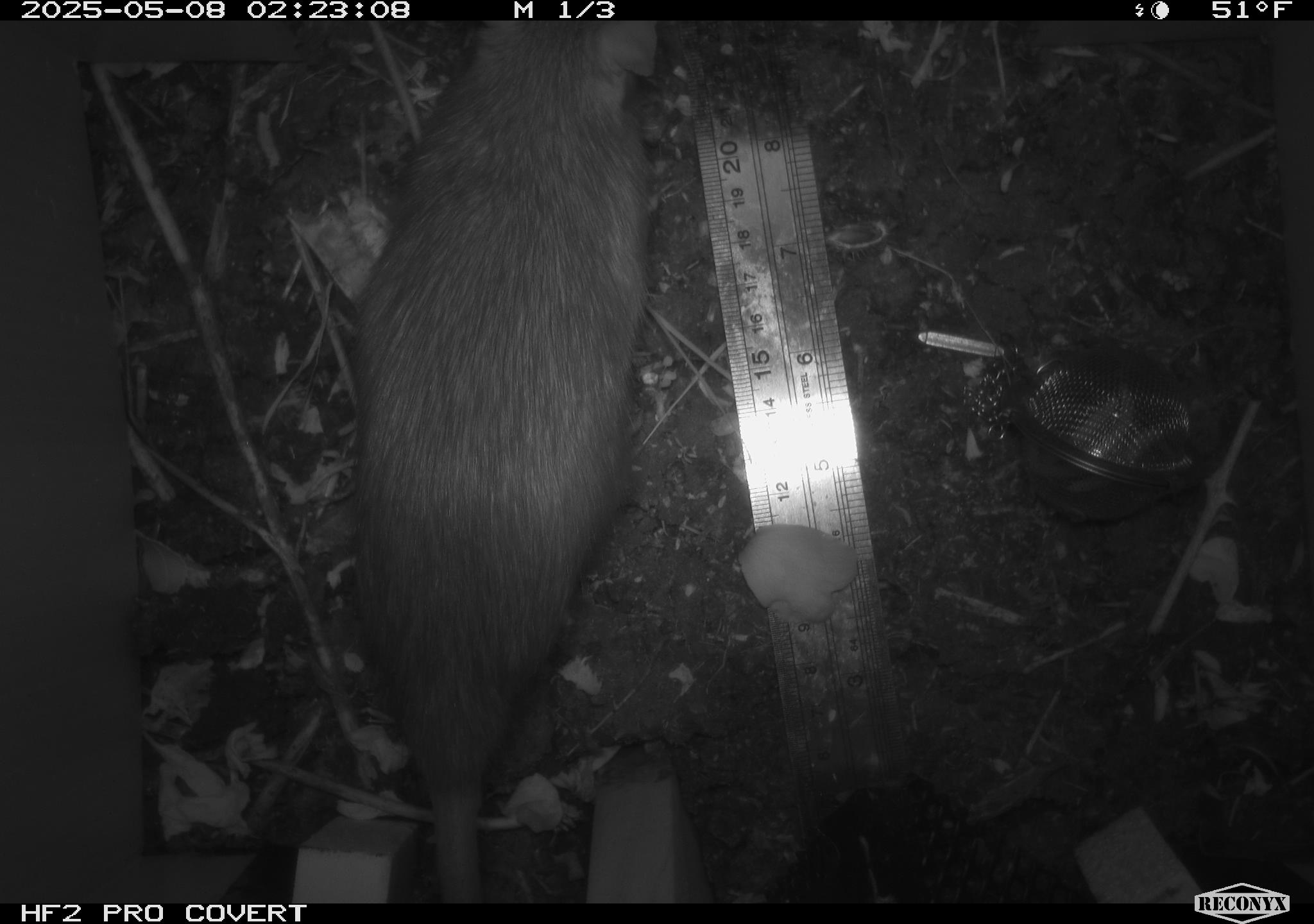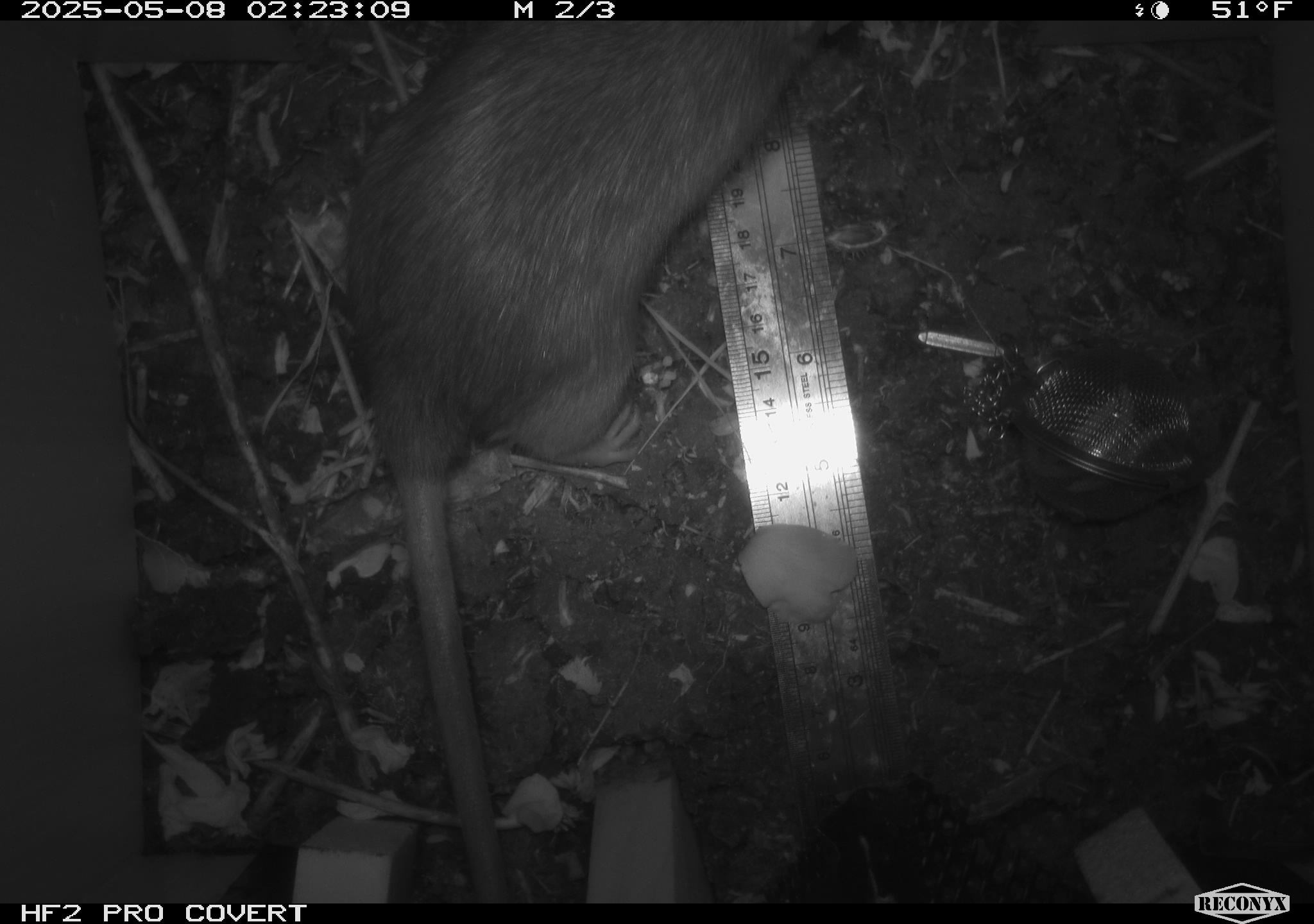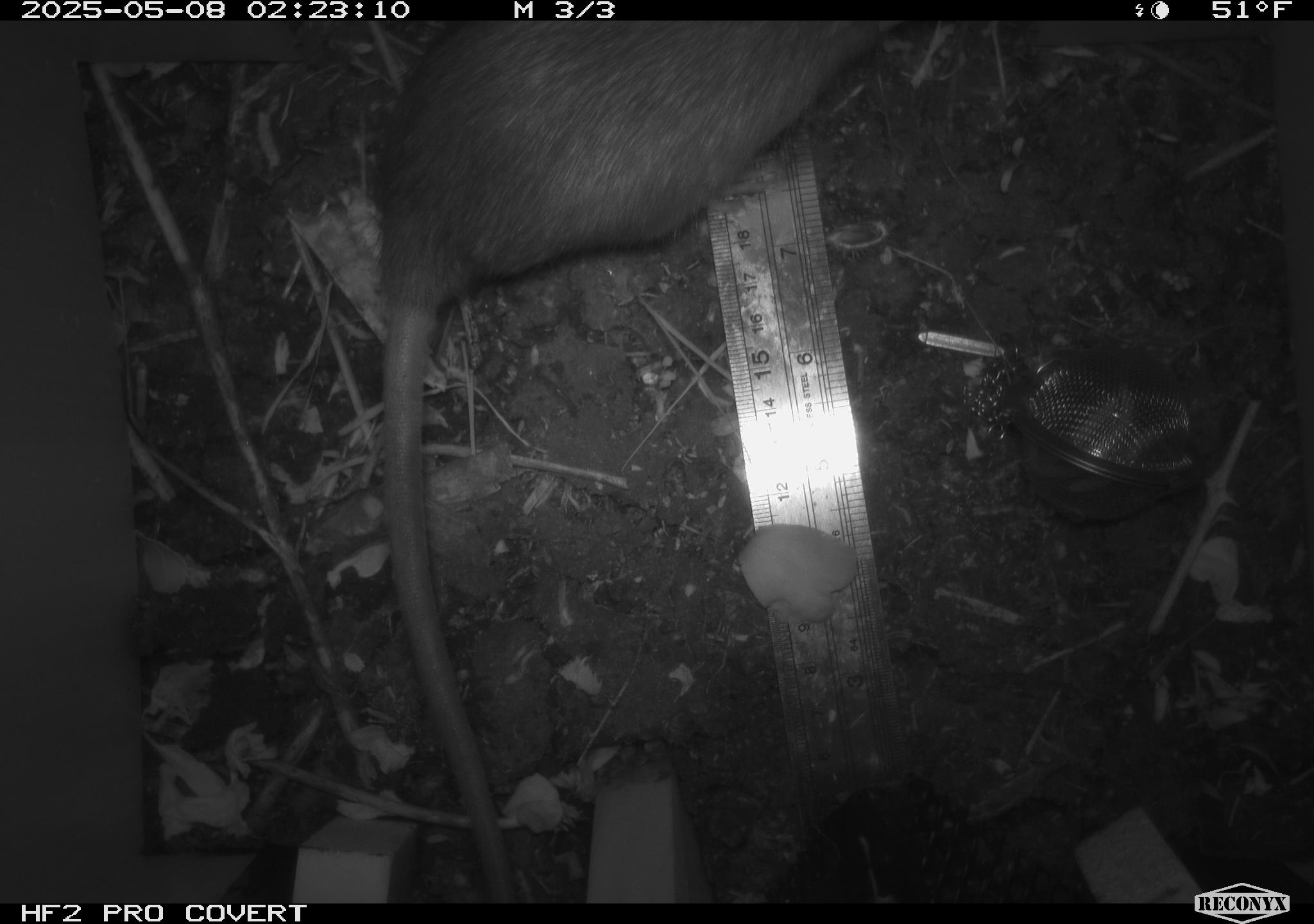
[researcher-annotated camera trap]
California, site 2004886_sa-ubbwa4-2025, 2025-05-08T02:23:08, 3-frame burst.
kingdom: Animalia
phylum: Chordata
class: Mammalia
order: Rodentia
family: Muridae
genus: Rattus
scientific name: Rattus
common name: rat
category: rattus species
Rattus species (rat) (Rattus).